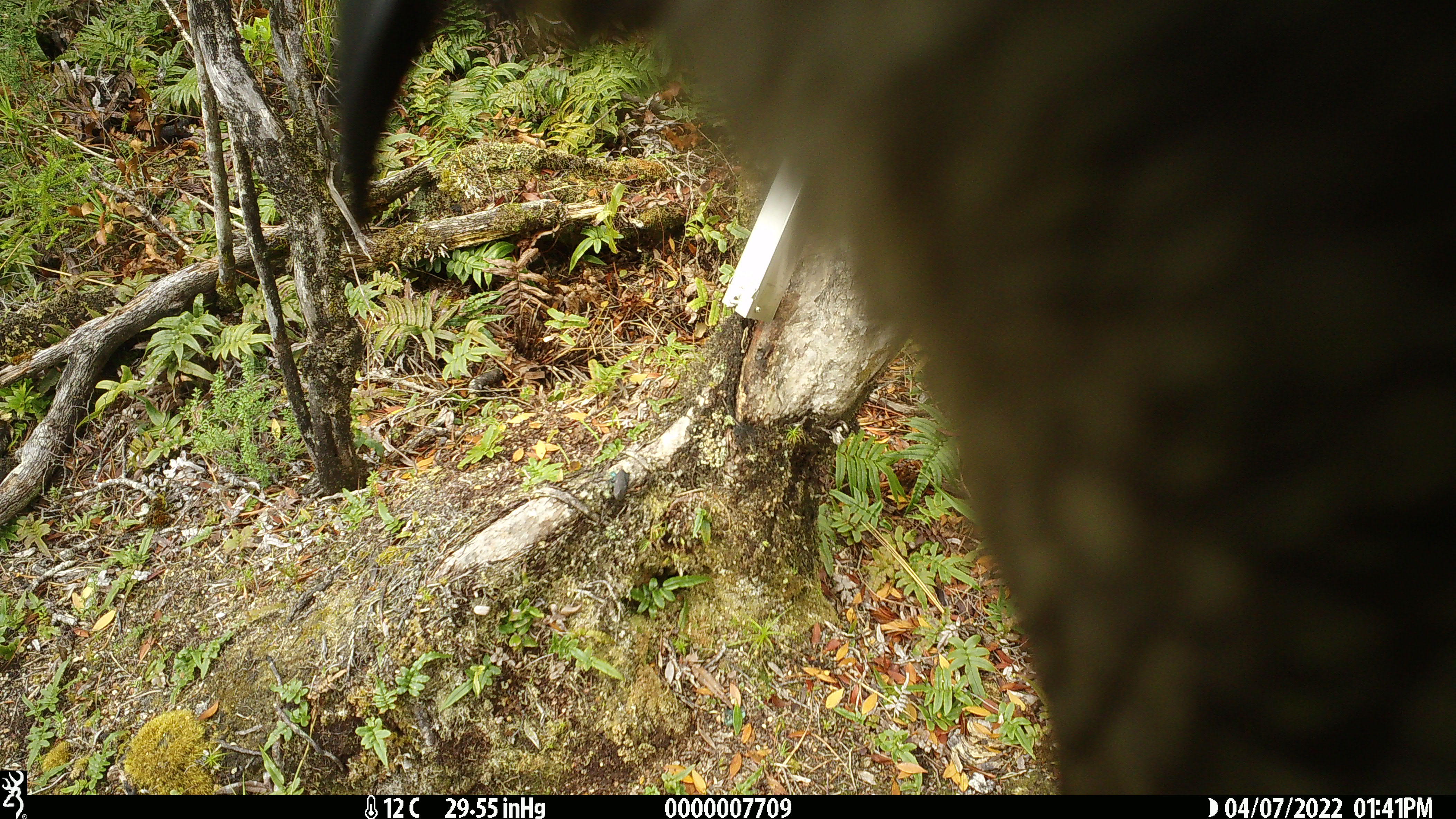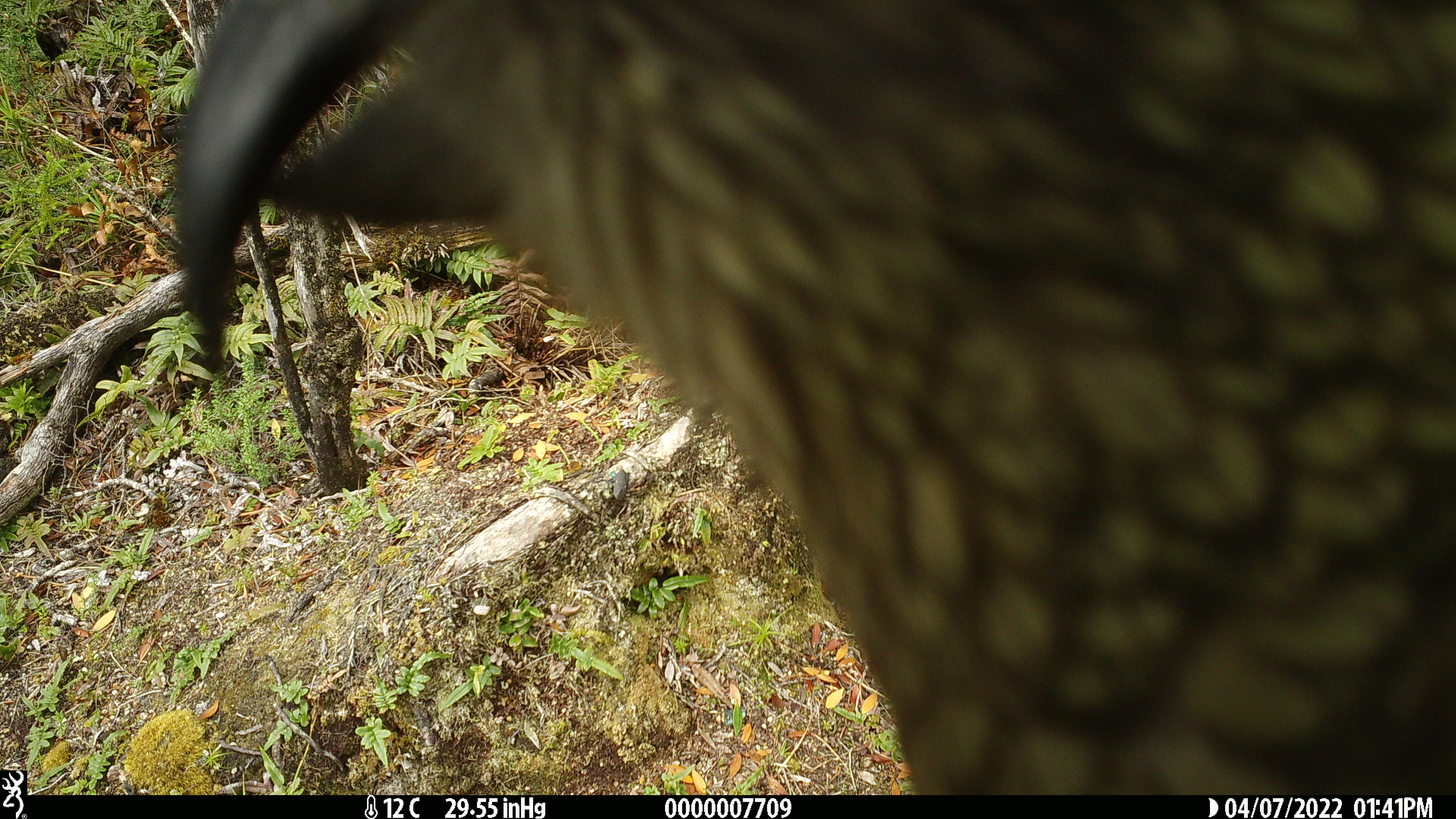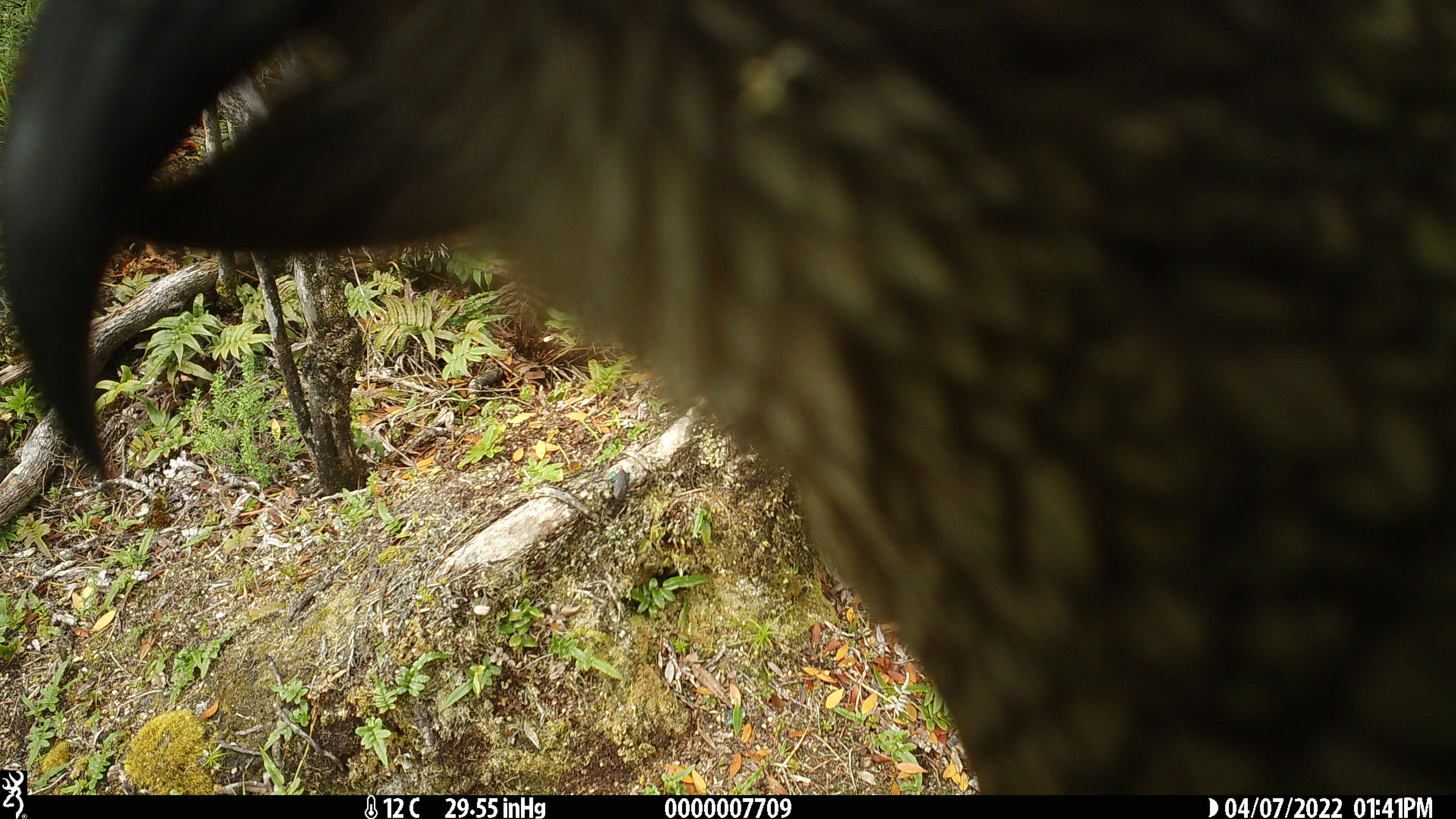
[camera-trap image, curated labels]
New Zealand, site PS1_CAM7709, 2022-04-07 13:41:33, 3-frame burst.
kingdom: Animalia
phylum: Chordata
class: Aves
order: Psittaciformes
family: Strigopidae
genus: Nestor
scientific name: Nestor notabilis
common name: kea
Kea (Nestor notabilis).